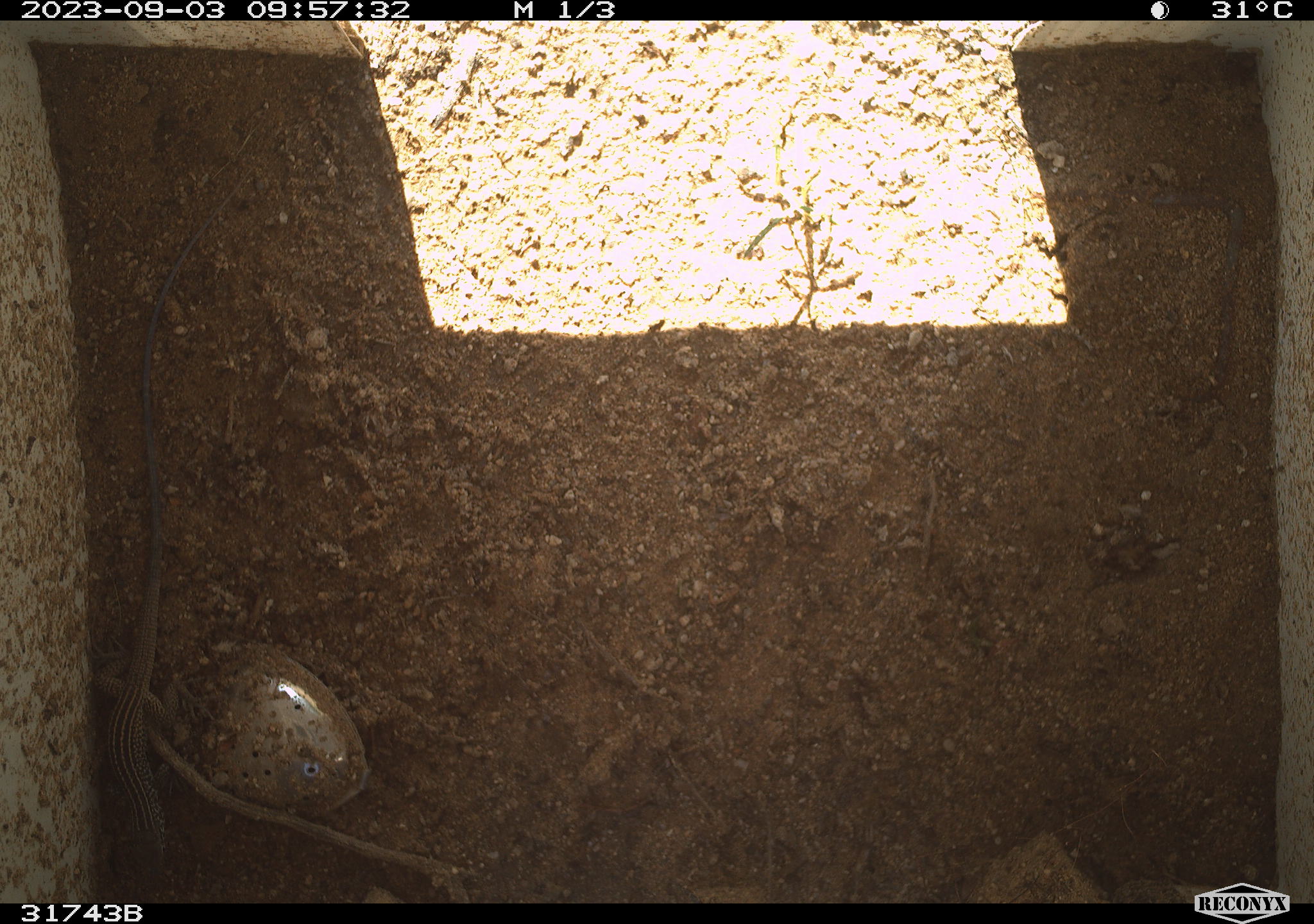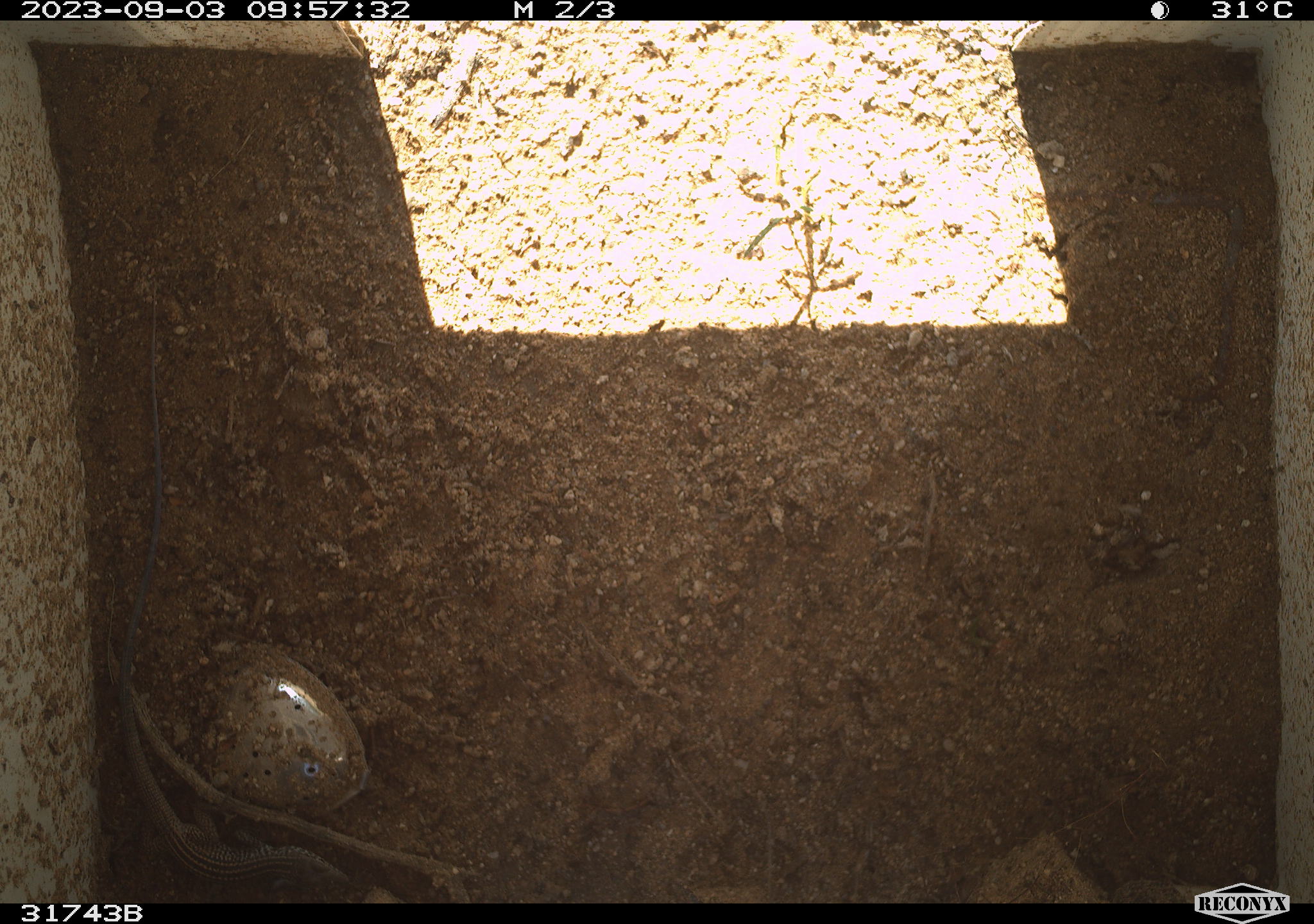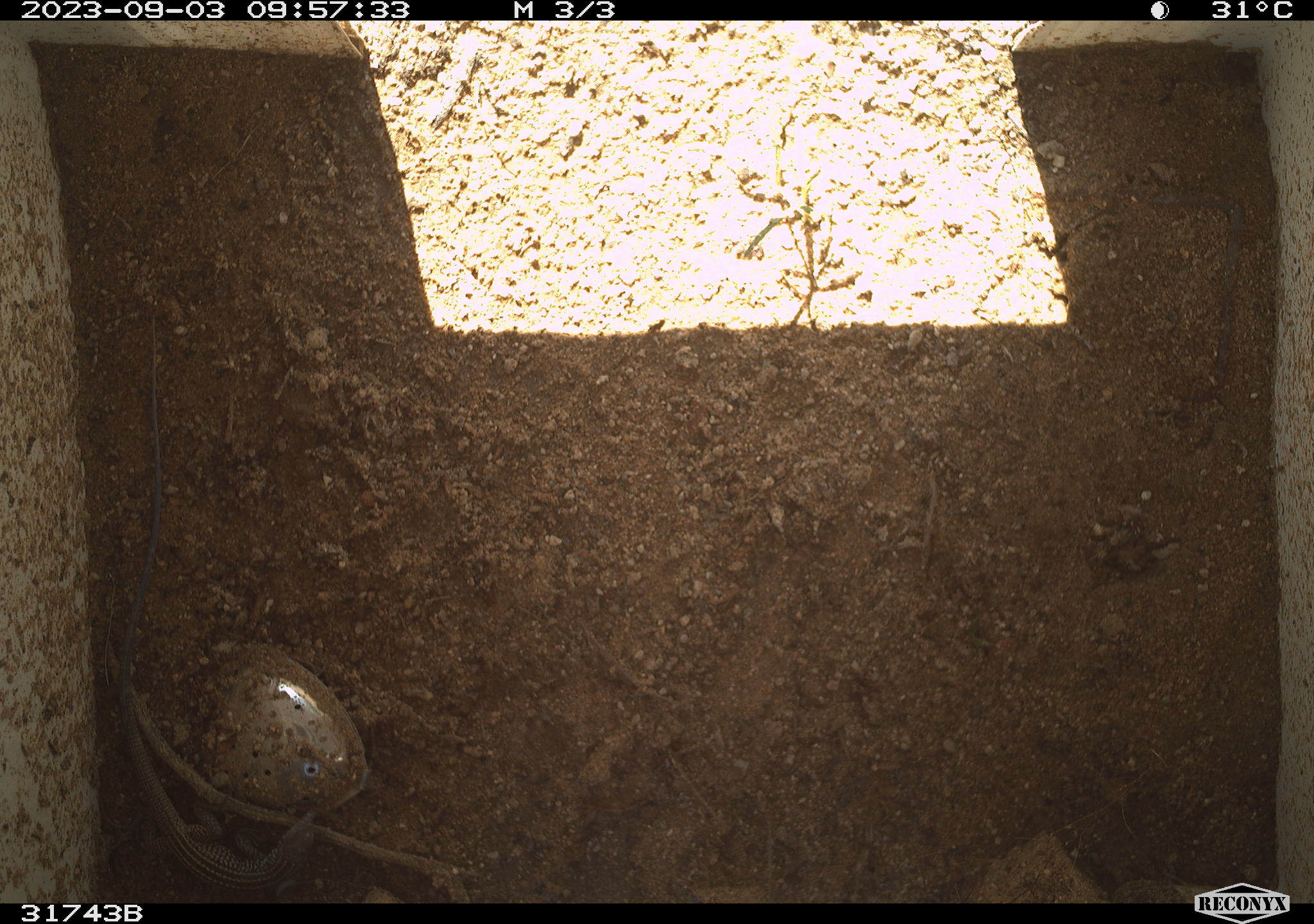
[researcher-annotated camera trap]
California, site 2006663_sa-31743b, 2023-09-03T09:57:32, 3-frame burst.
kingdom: Animalia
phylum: Chordata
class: Reptilia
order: Squamata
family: Teiidae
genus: Aspidoscelis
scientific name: Aspidoscelis tigris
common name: western whiptail